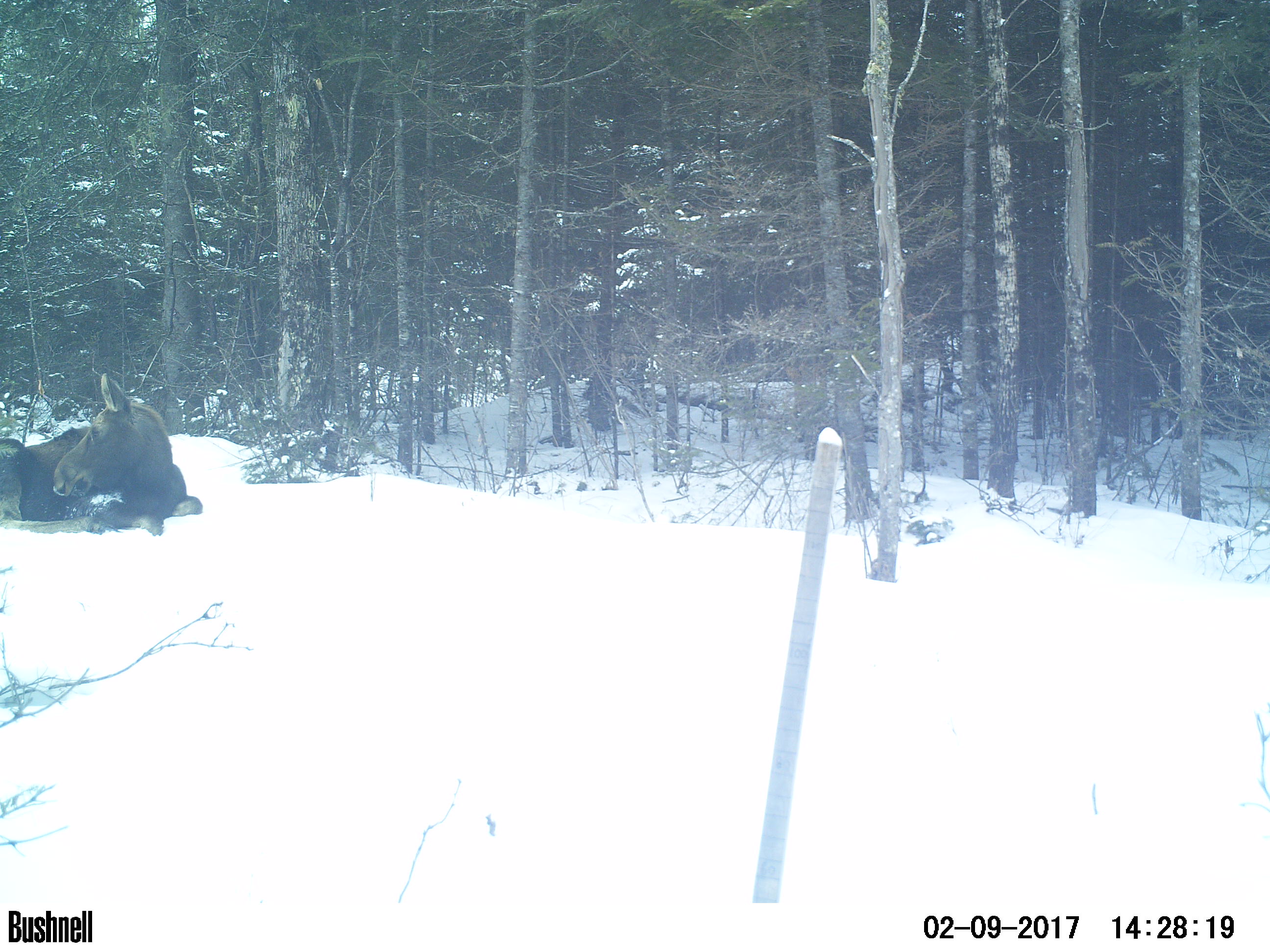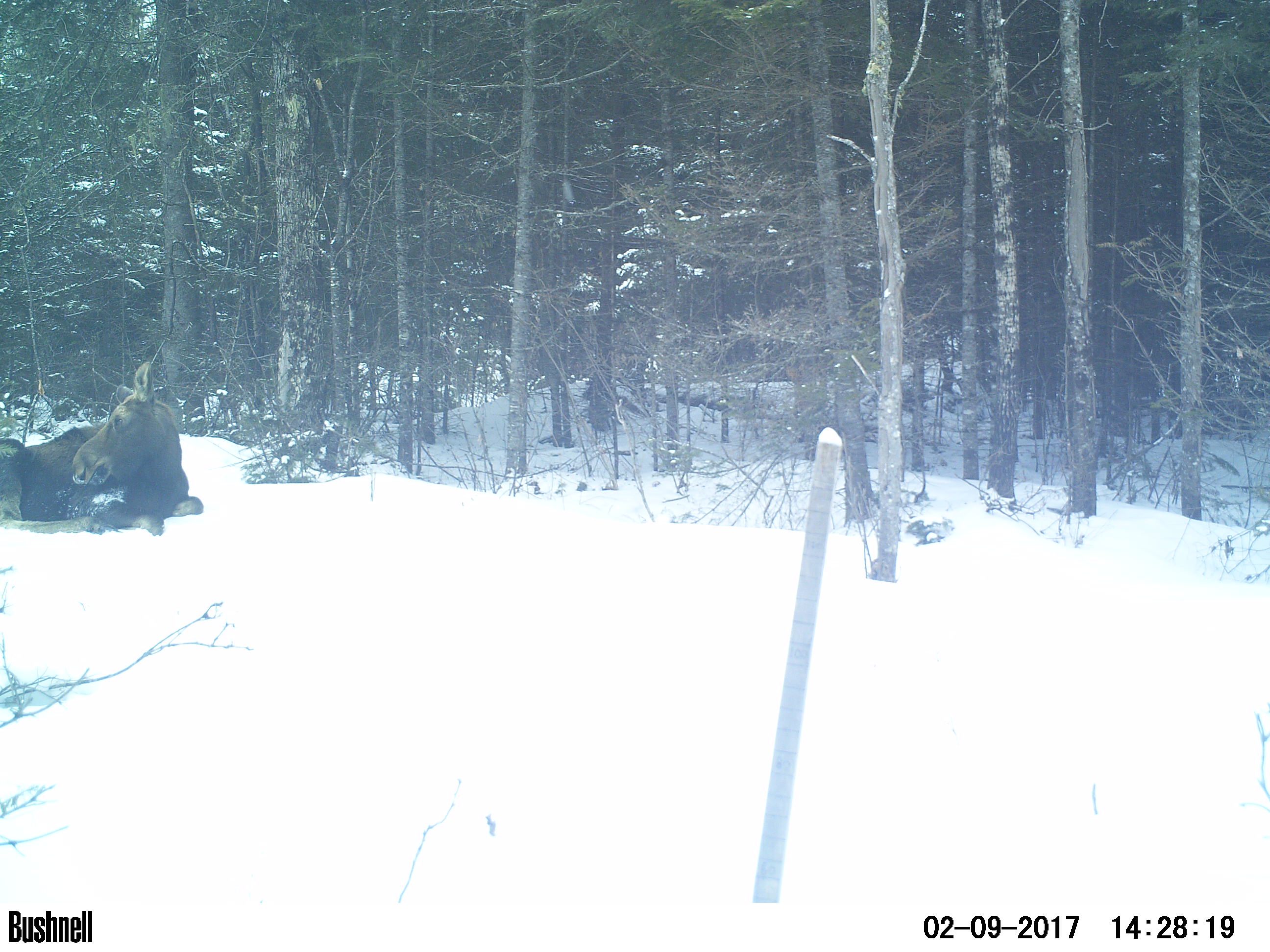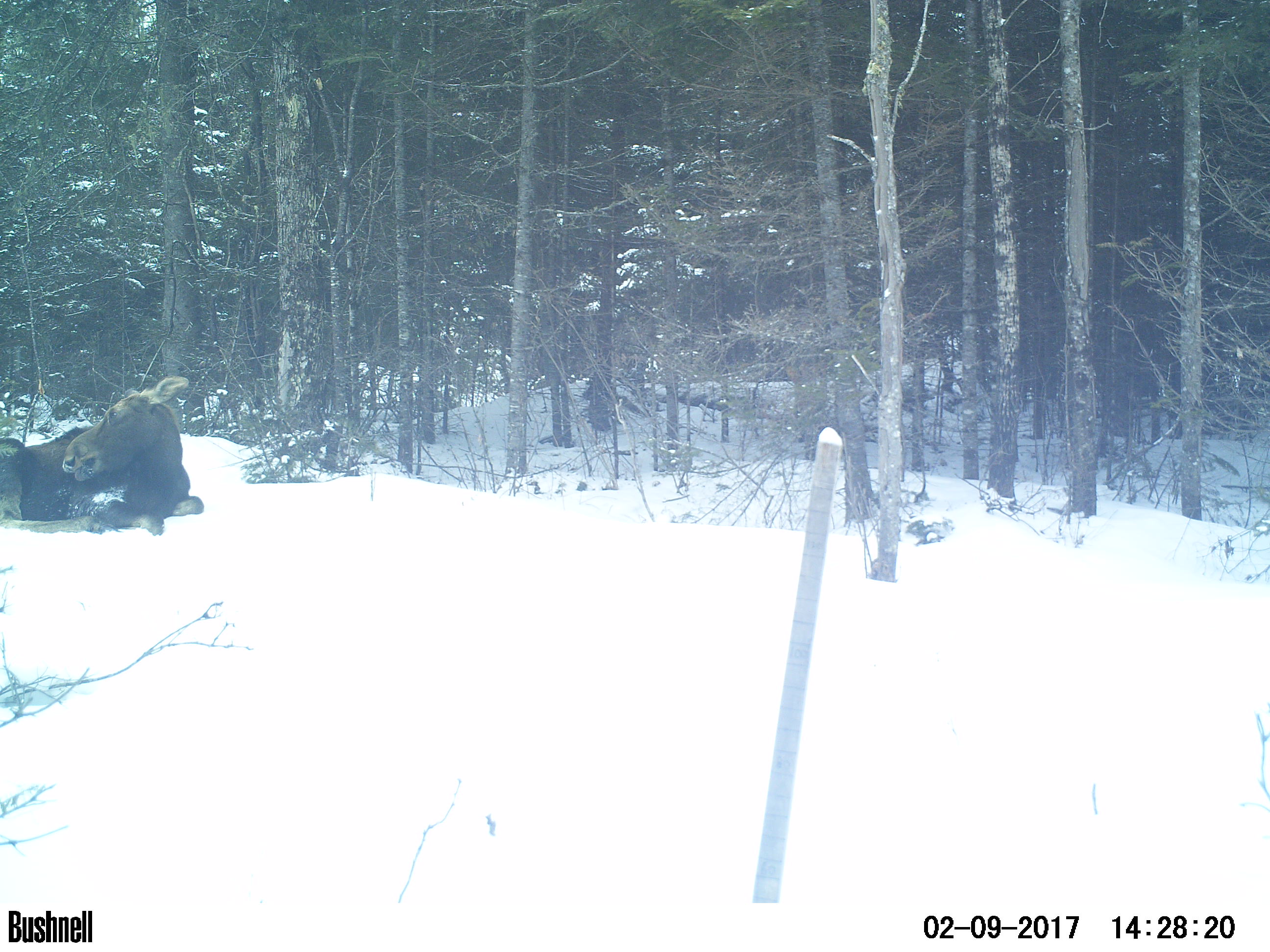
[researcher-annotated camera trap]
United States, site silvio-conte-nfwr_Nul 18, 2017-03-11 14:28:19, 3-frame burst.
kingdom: Animalia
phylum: Chordata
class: Mammalia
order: Artiodactyla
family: Cervidae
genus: Alces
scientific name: Alces alces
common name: moose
Moose (Alces alces).